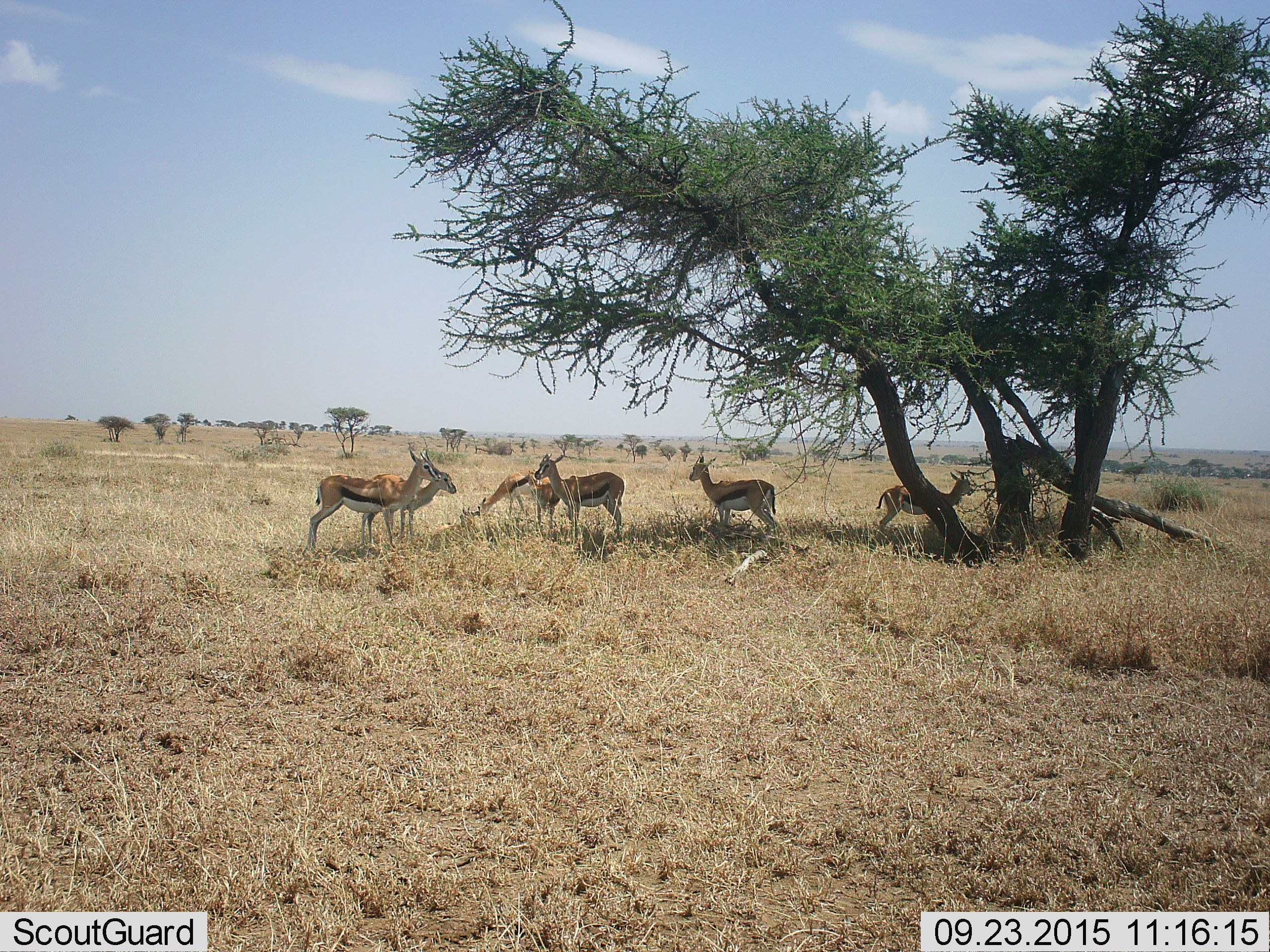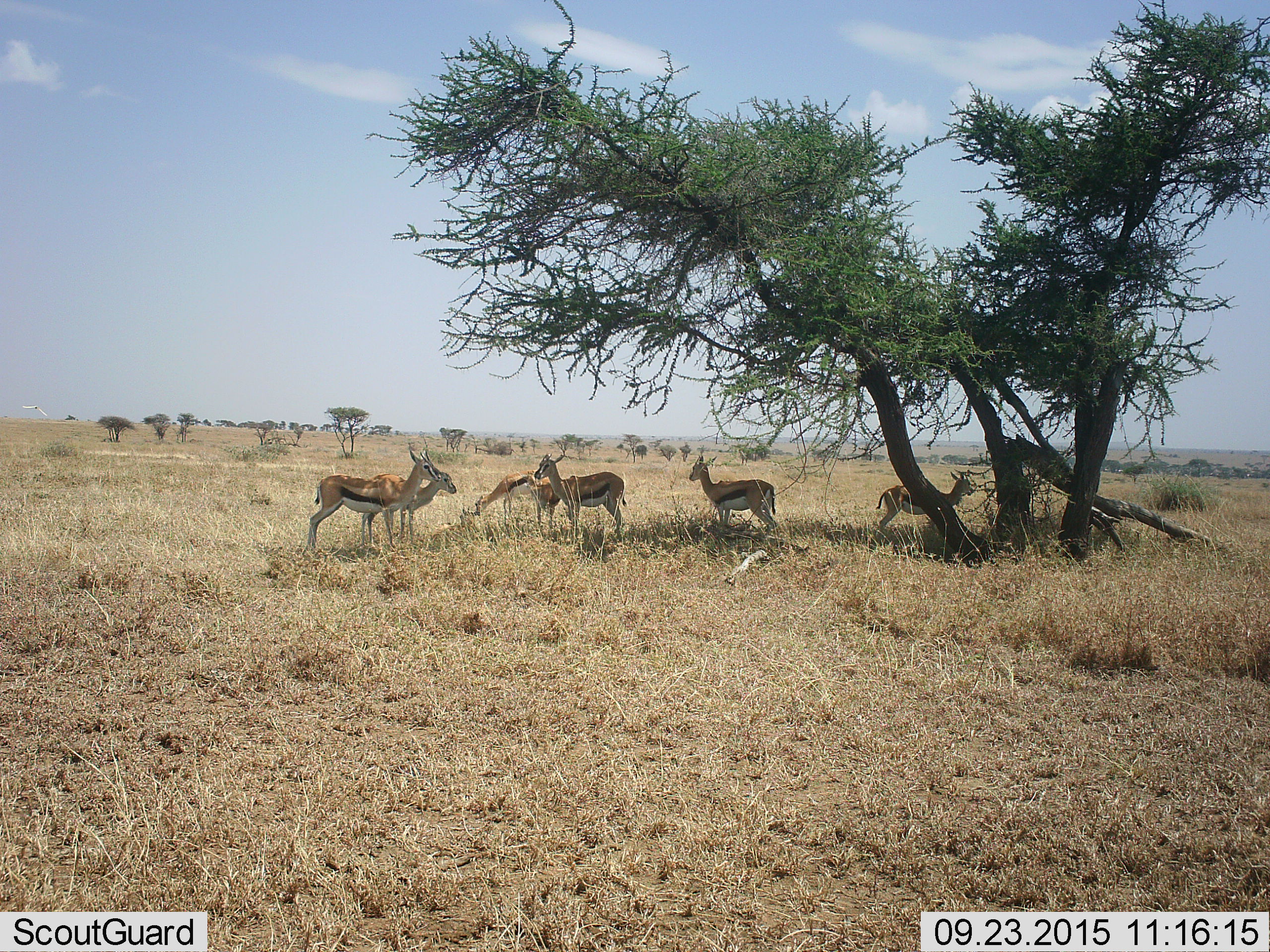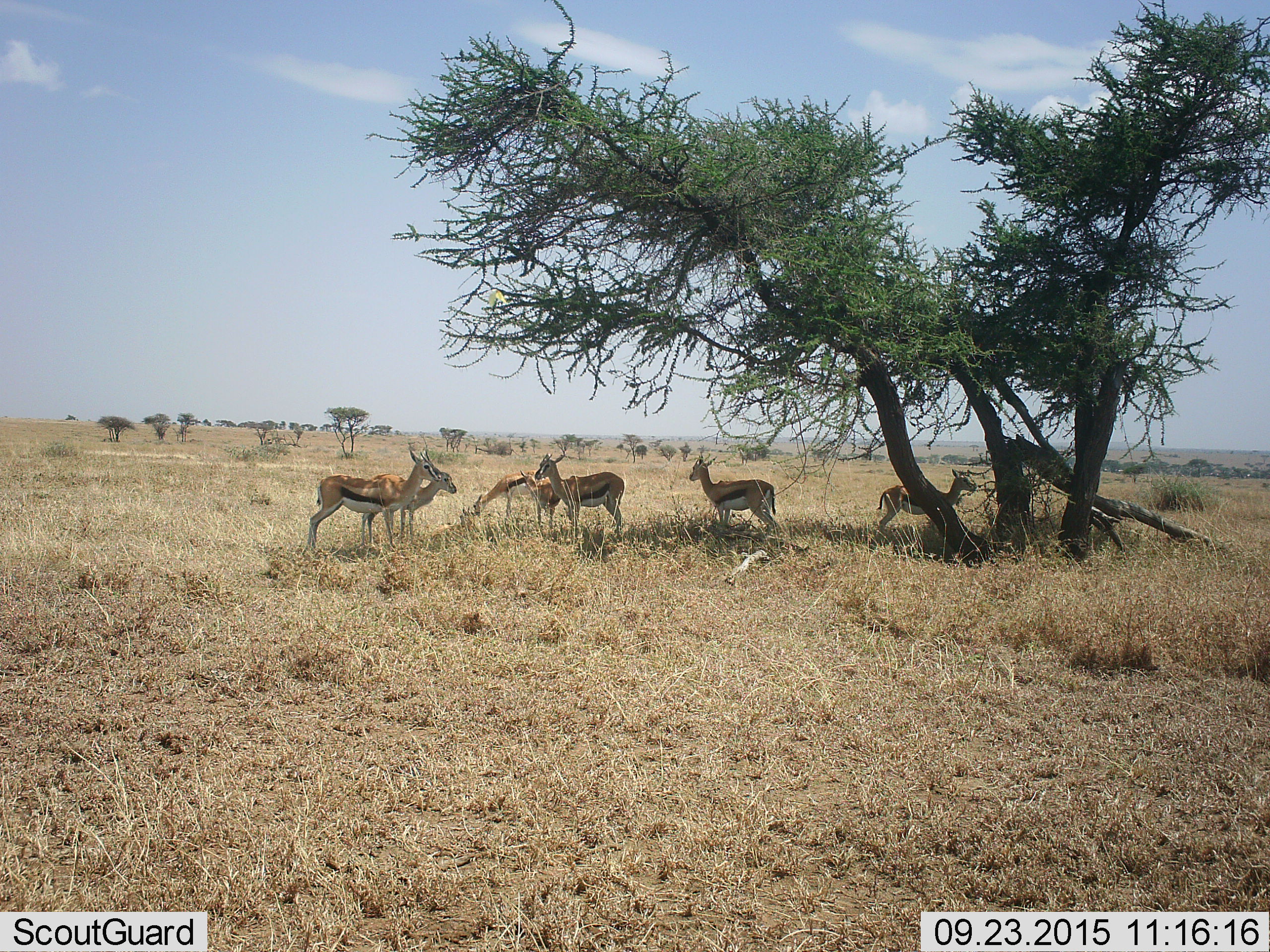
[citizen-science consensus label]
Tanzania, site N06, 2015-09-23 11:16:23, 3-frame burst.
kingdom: Animalia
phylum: Chordata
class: Mammalia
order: Artiodactyla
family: Bovidae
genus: Eudorcas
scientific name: Eudorcas thomsonii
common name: thomson's gazelle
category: gazellethomsons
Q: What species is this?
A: Gazellethomsons (thomson's gazelle) (Eudorcas thomsonii).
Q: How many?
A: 6.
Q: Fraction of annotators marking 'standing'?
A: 100%.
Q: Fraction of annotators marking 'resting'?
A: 11%.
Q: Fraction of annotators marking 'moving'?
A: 0%.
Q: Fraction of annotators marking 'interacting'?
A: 0%.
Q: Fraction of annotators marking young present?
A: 22%.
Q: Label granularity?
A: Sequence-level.